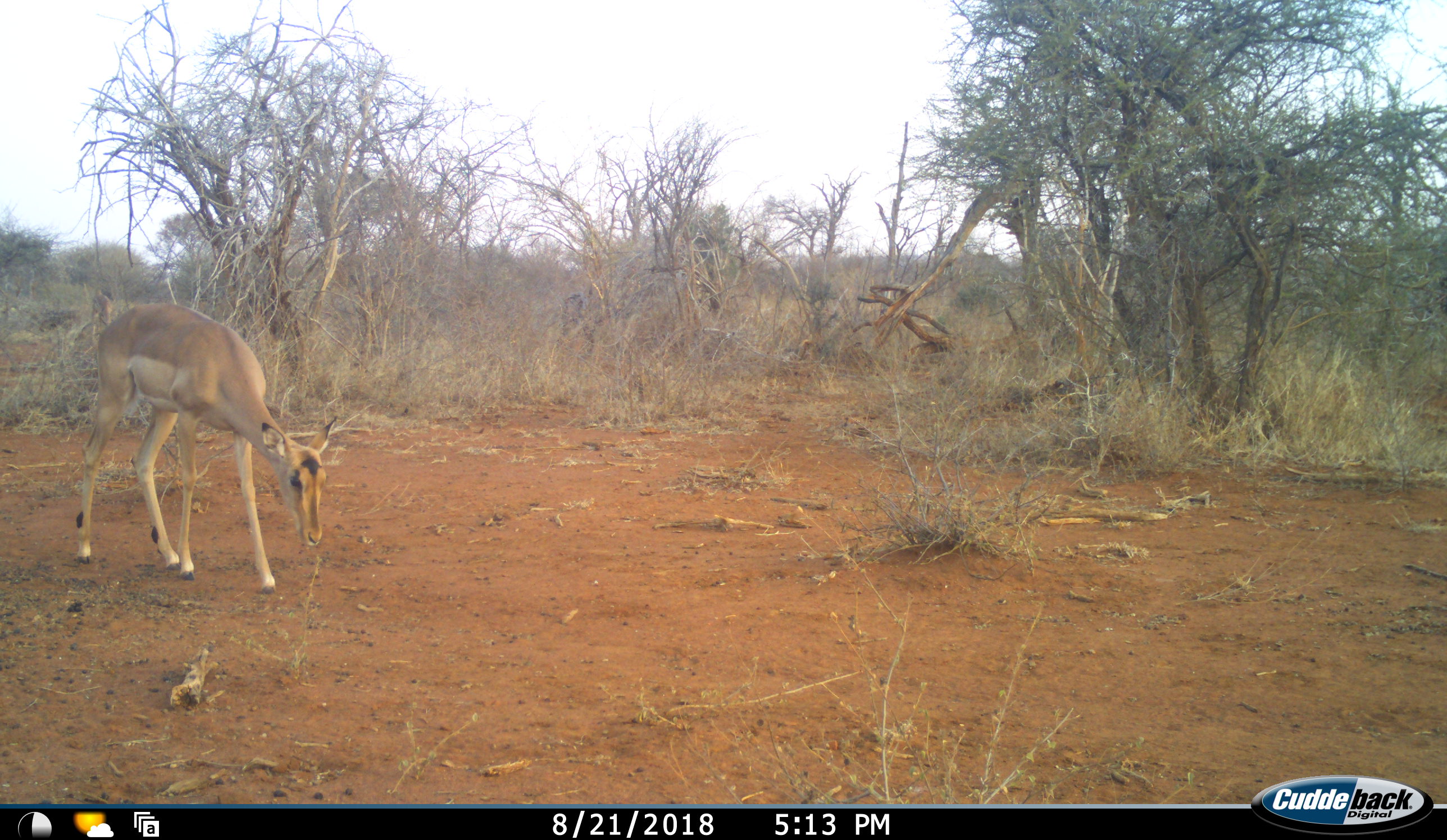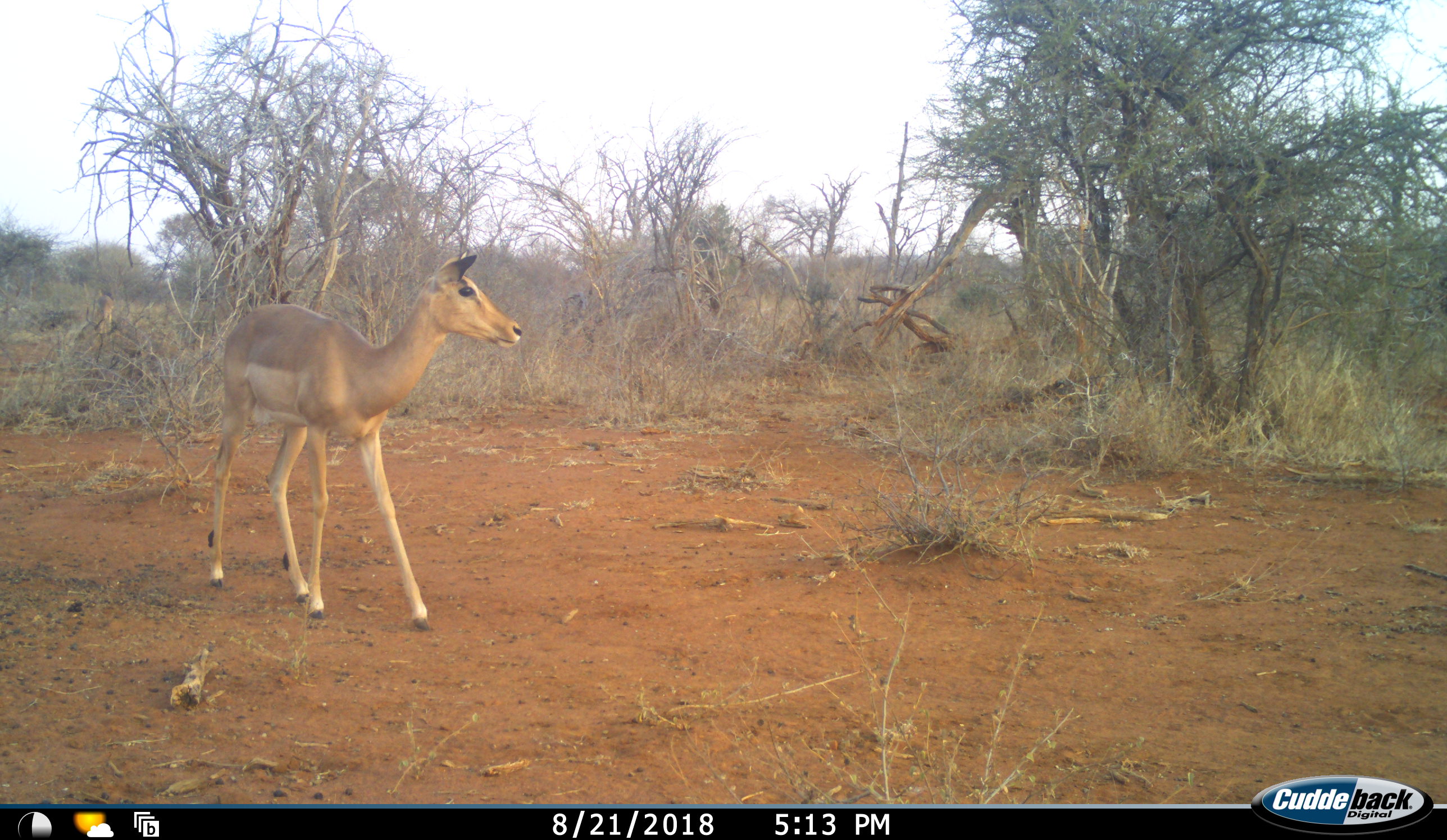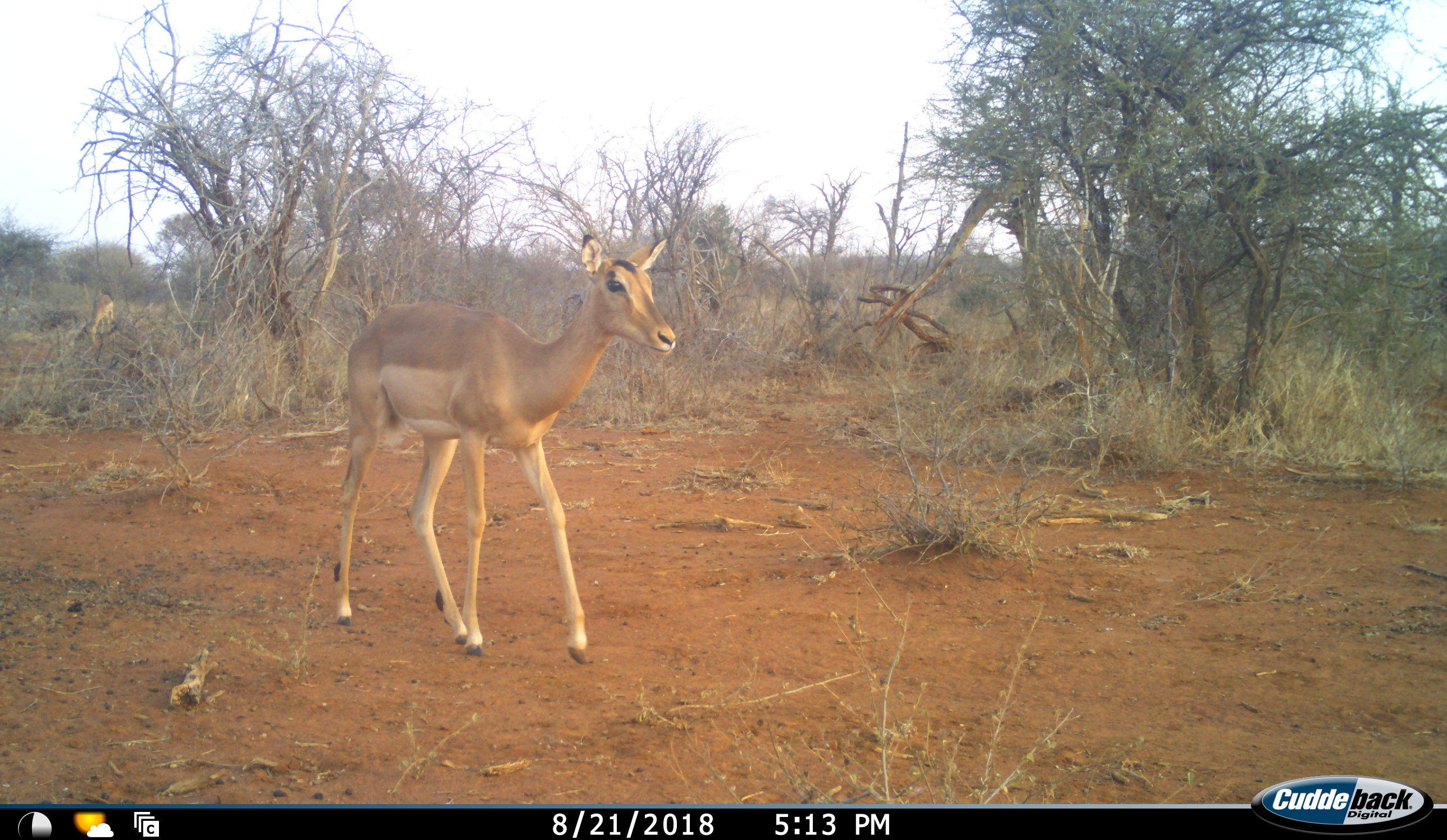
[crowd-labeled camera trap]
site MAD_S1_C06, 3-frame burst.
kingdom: Animalia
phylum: Chordata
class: Mammalia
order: Artiodactyla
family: Bovidae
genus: Aepyceros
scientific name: Aepyceros melampus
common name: impala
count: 1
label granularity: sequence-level